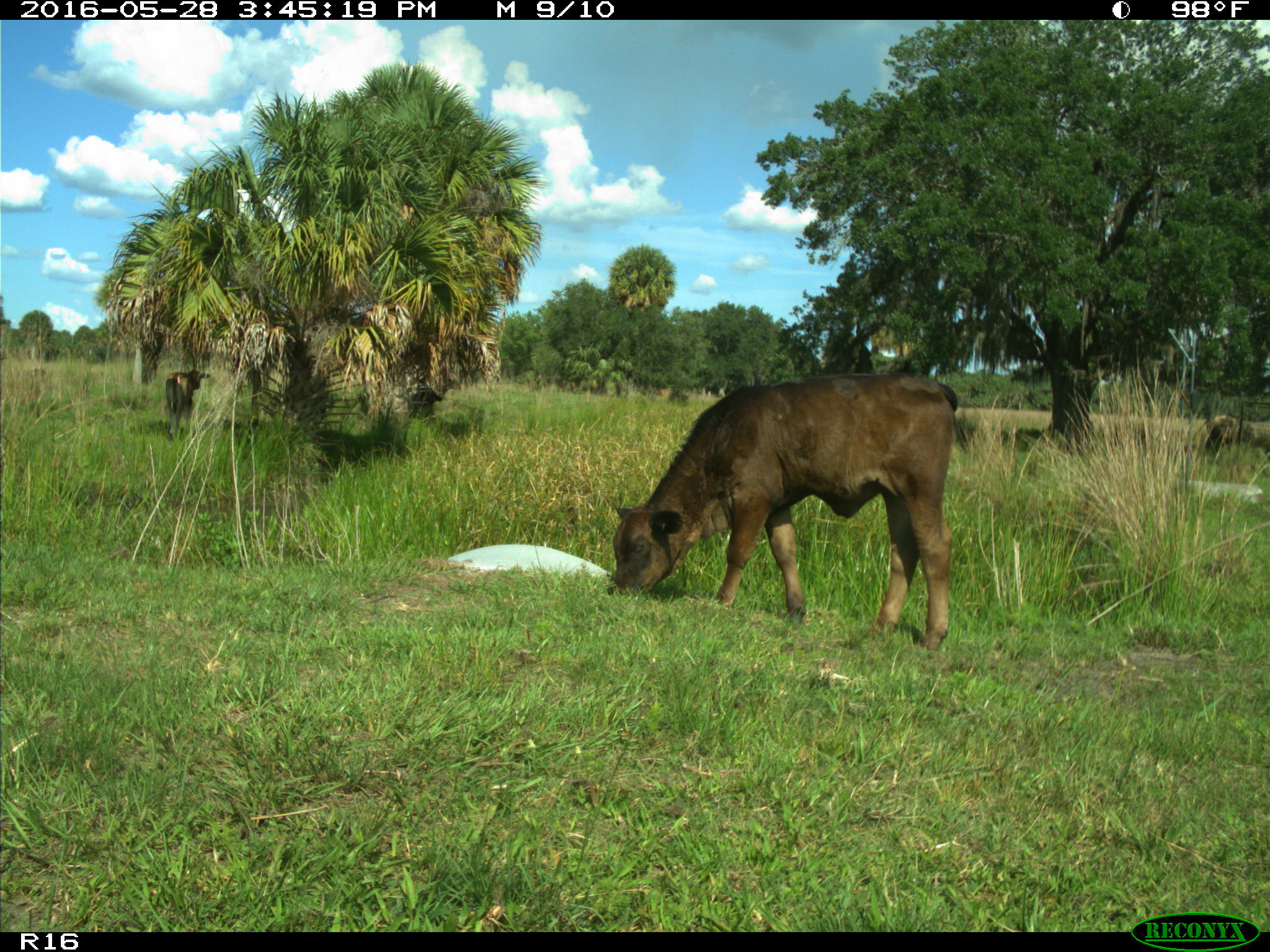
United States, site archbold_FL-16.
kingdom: Animalia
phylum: Chordata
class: Mammalia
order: Artiodactyla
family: Bovidae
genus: Bos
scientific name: Bos taurus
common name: domestic cow